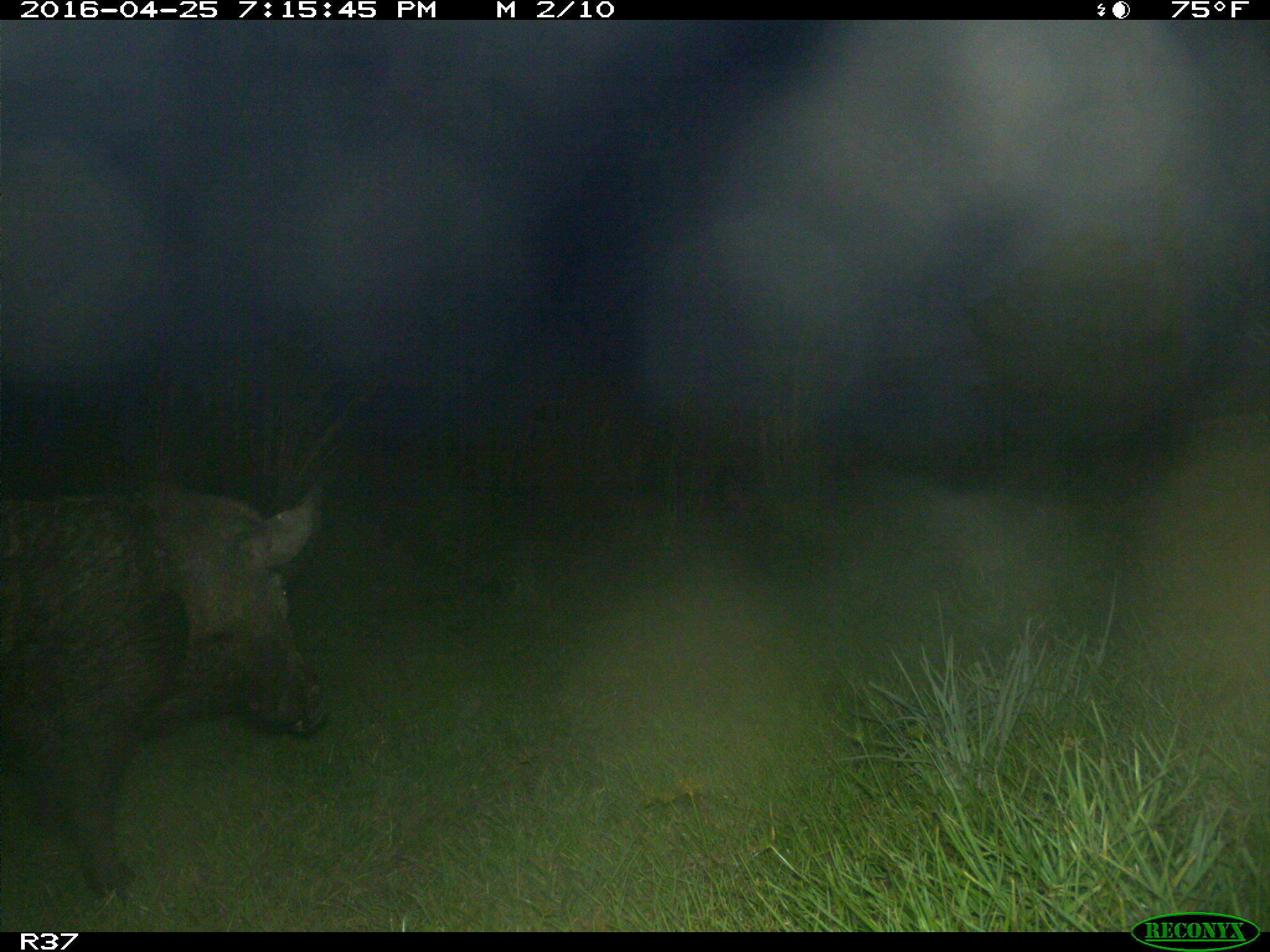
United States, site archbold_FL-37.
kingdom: Animalia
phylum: Chordata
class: Mammalia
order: Artiodactyla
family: Suidae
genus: Sus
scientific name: Sus scrofa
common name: wild boar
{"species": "Sus scrofa (wild boar)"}